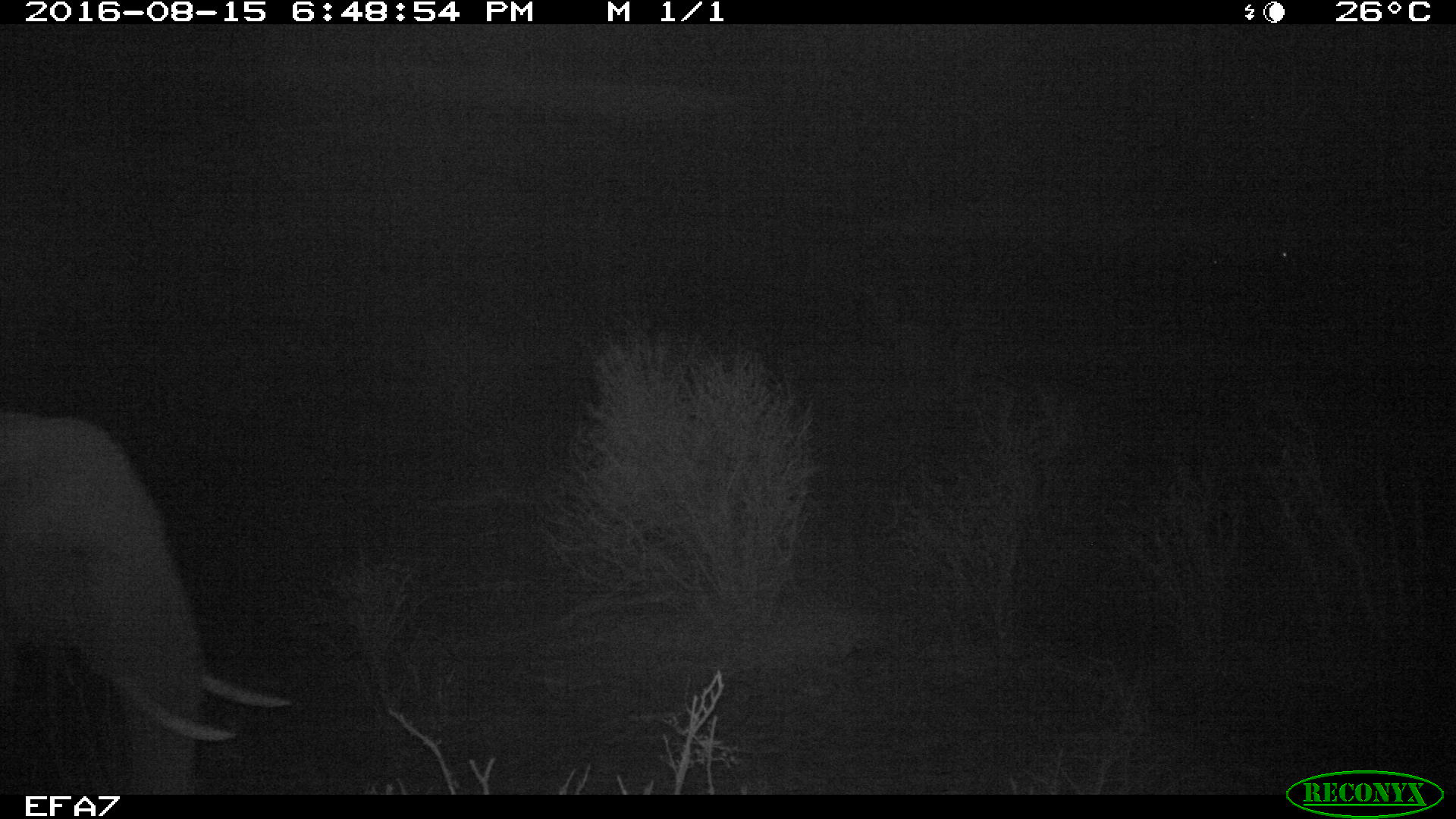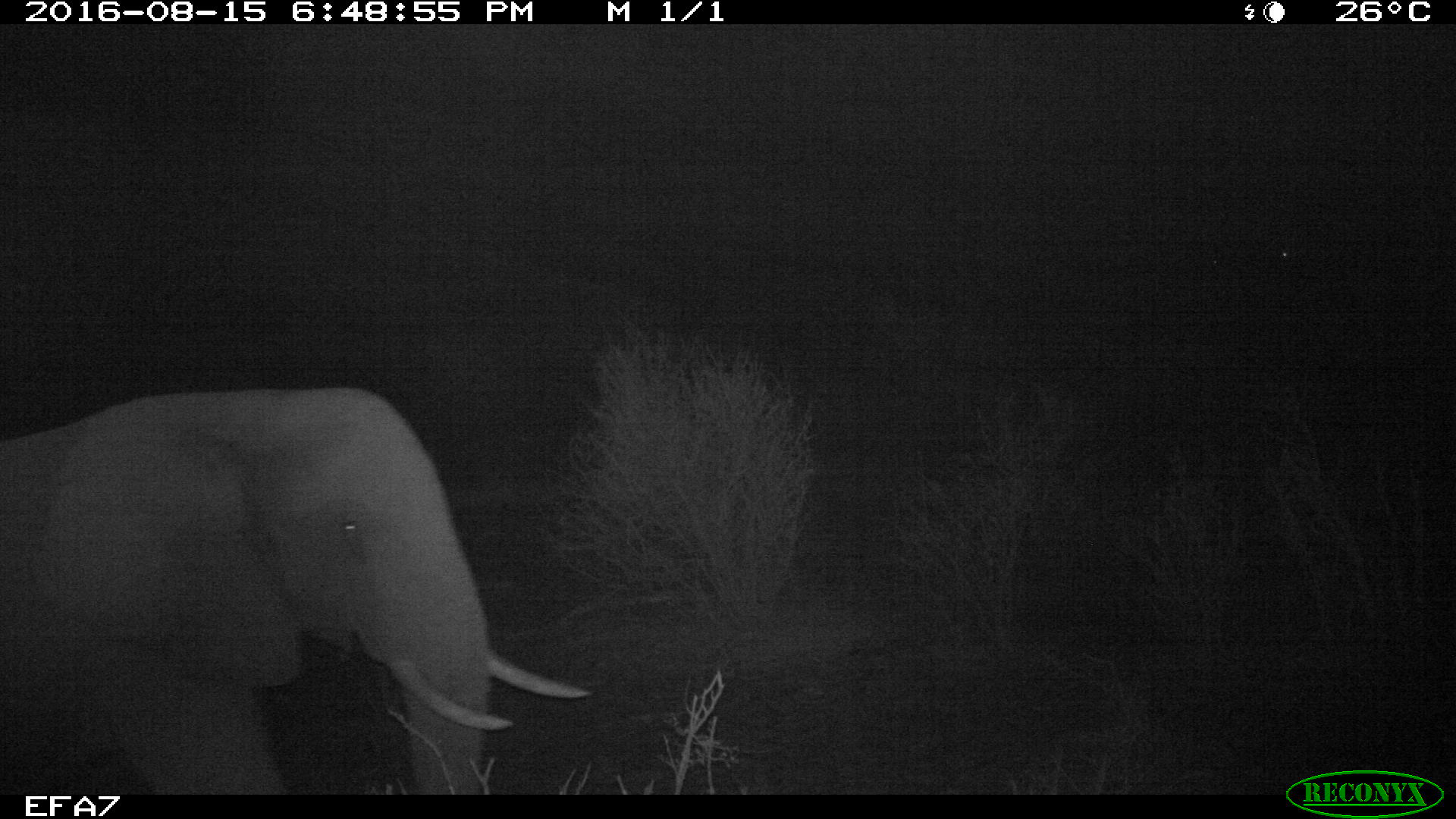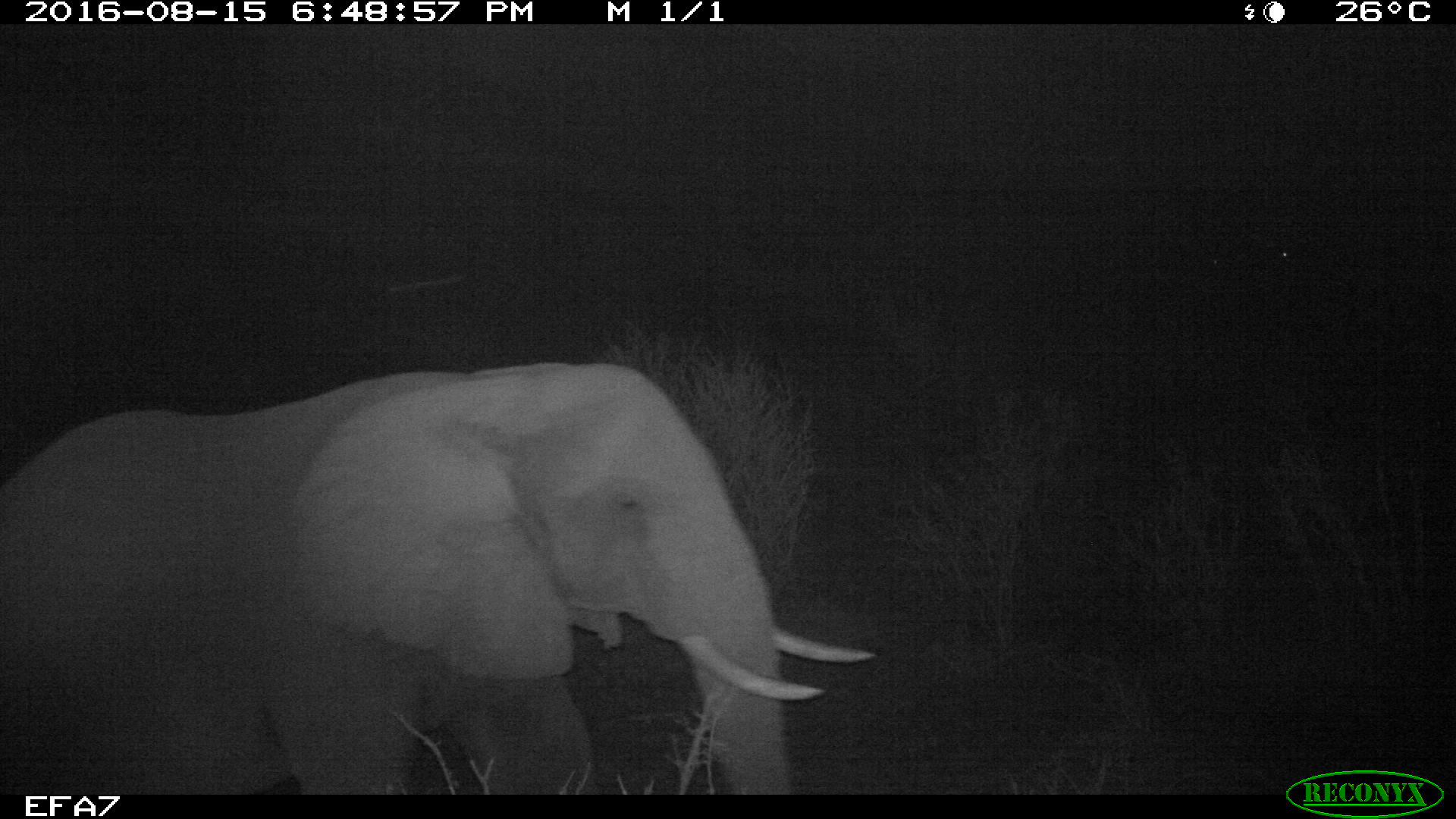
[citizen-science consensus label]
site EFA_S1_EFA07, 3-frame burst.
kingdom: Animalia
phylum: Chordata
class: Mammalia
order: Proboscidea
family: Elephantidae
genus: Loxodonta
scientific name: Loxodonta africana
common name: african bush elephant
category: elephant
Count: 1.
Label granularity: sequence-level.